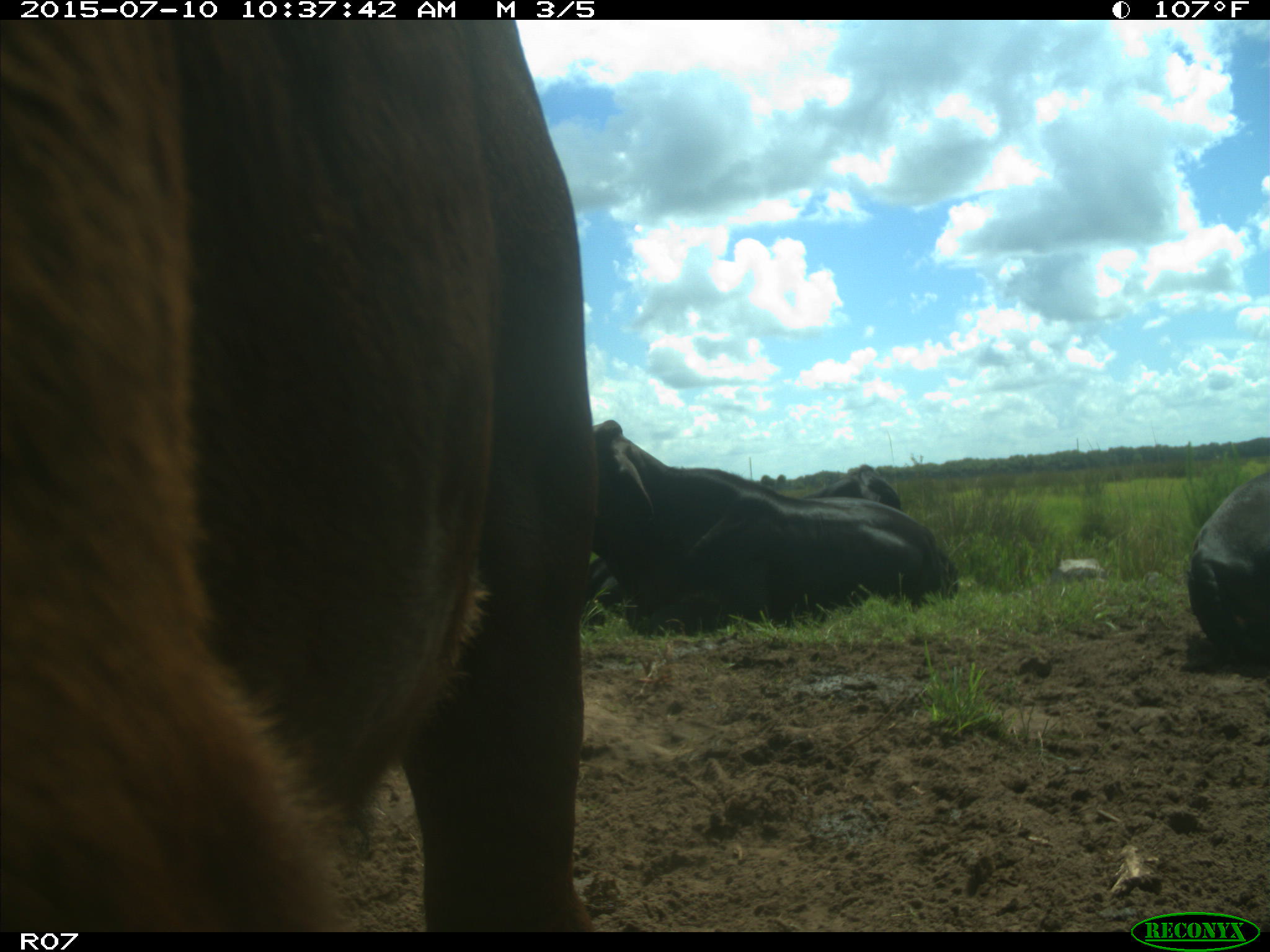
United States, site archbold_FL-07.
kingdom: Animalia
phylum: Chordata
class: Mammalia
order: Artiodactyla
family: Bovidae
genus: Bos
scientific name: Bos taurus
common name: domestic cow